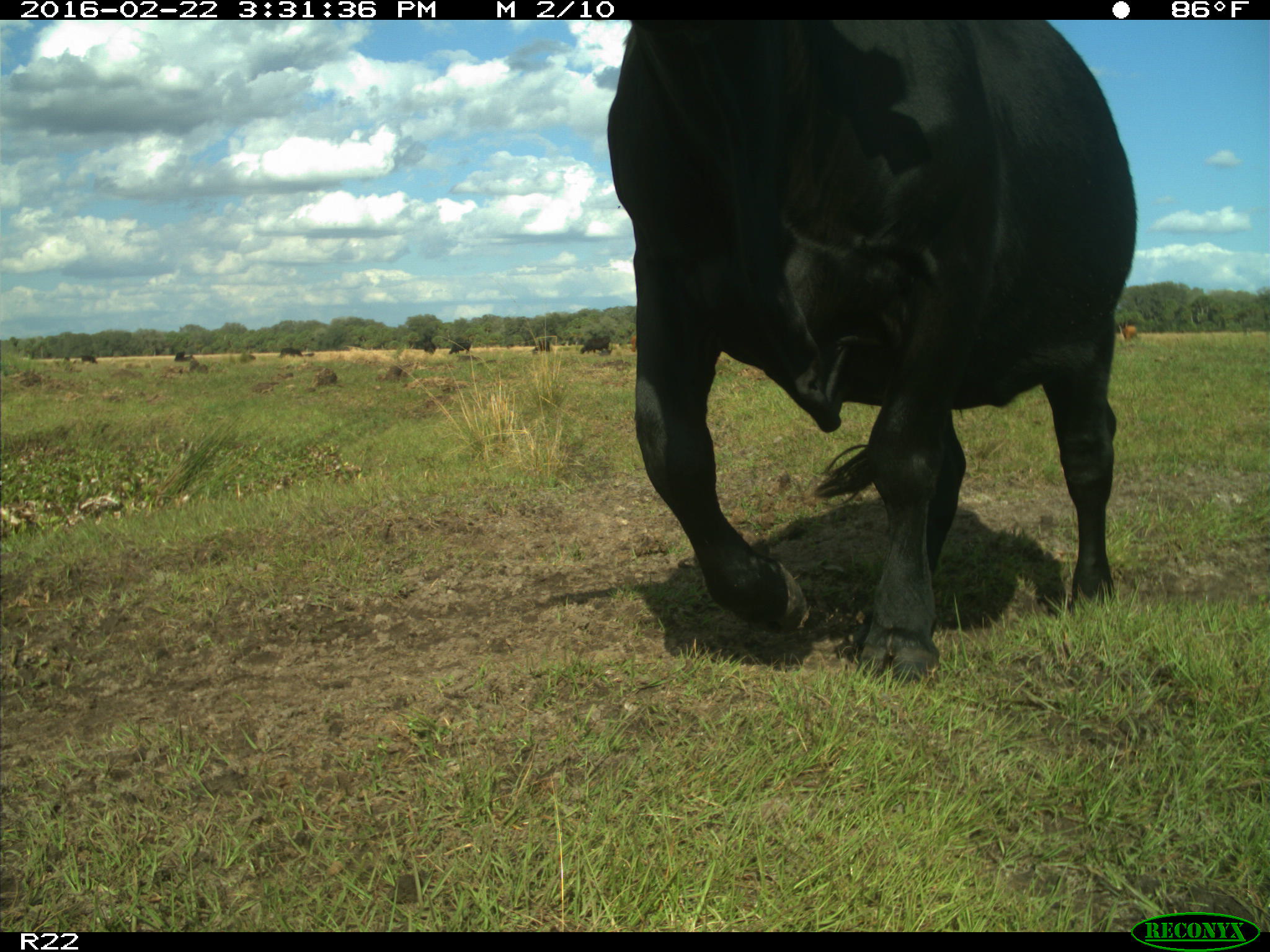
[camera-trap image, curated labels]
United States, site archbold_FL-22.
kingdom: Animalia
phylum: Chordata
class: Mammalia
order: Artiodactyla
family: Bovidae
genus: Bos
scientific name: Bos taurus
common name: domestic cow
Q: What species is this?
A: Bos taurus (domestic cow).